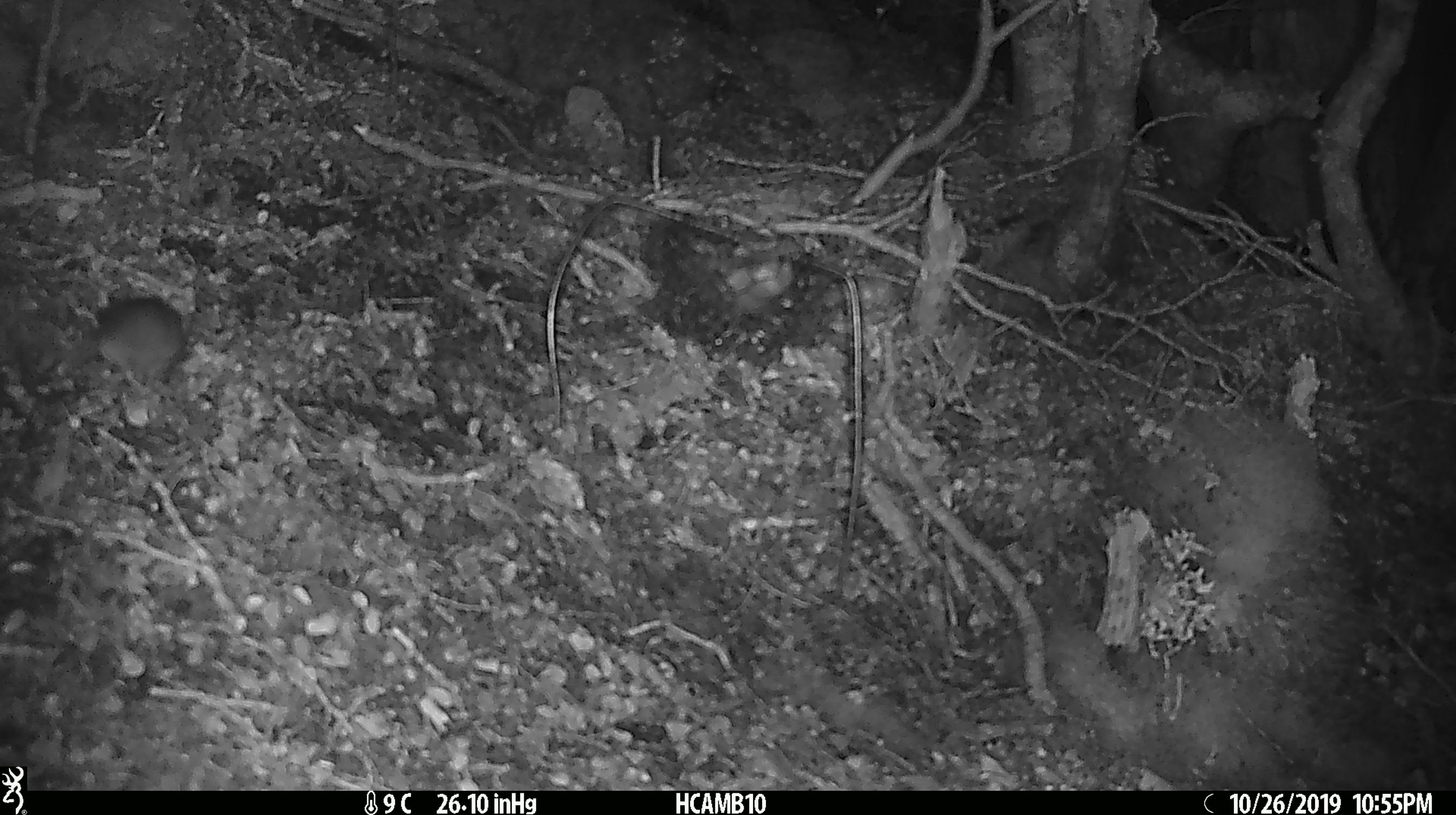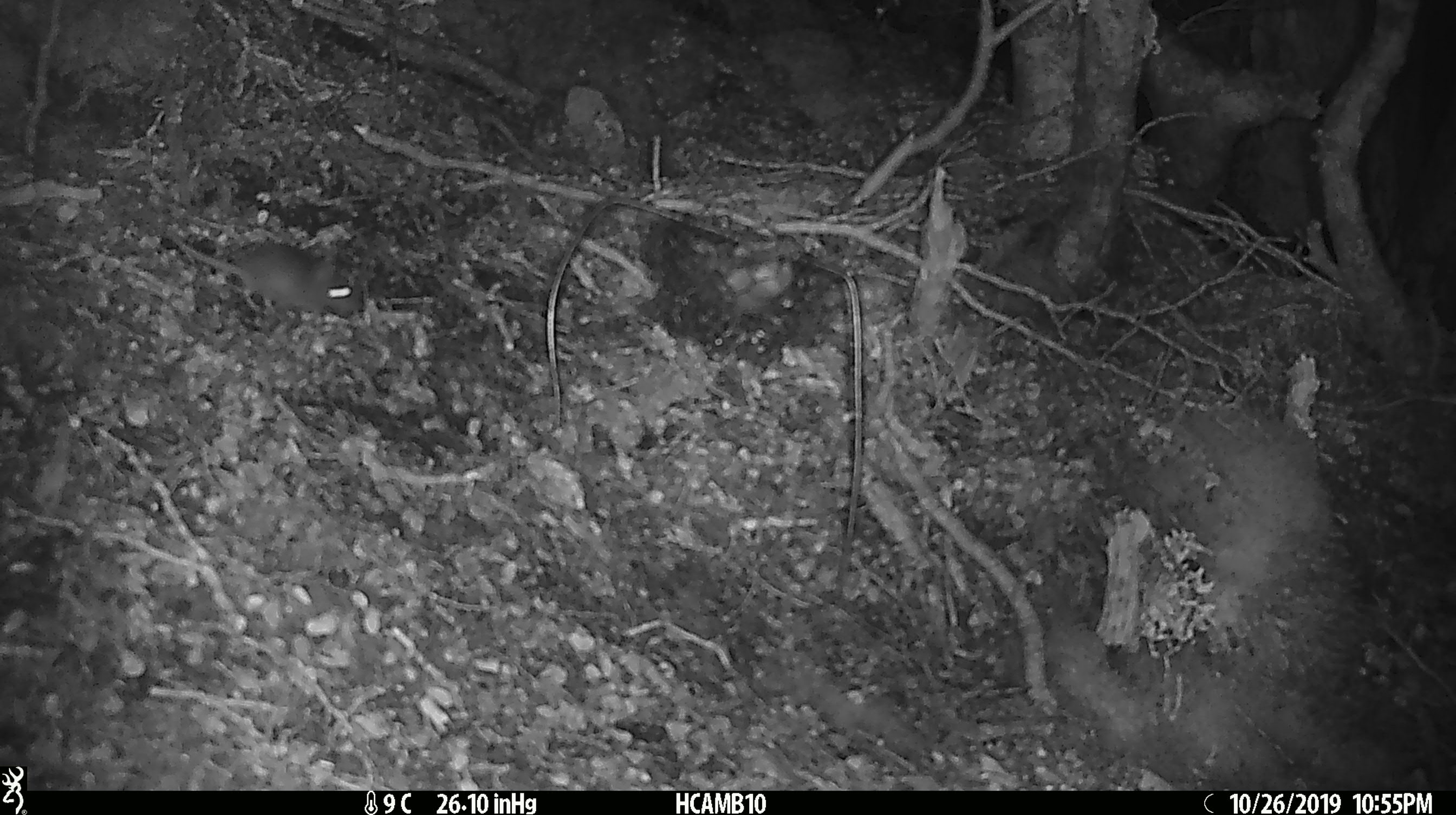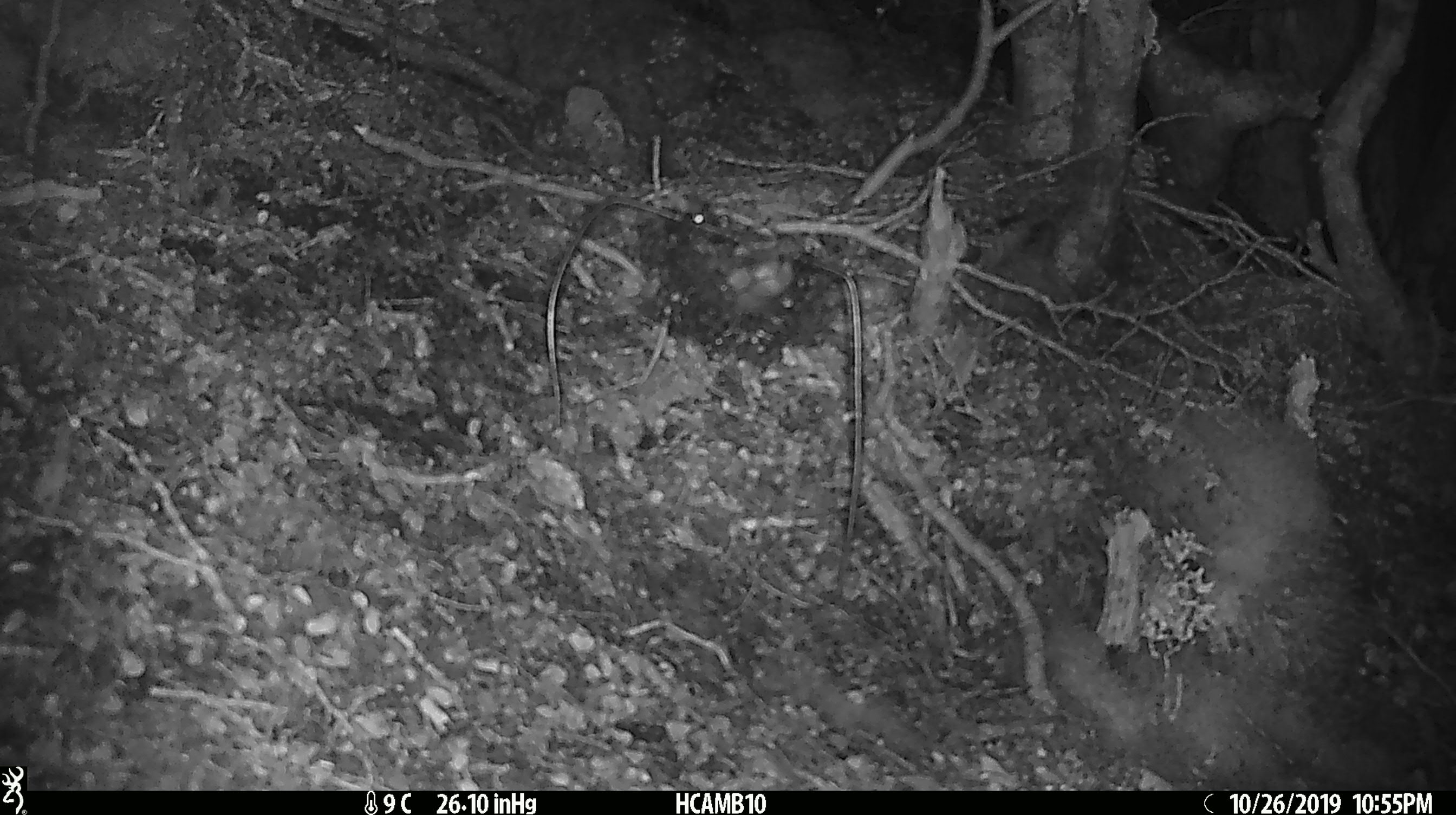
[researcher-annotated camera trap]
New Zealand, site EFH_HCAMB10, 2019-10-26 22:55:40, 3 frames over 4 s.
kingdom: Animalia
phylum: Chordata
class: Mammalia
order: Rodentia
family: Muridae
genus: Mus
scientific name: Mus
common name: mouse